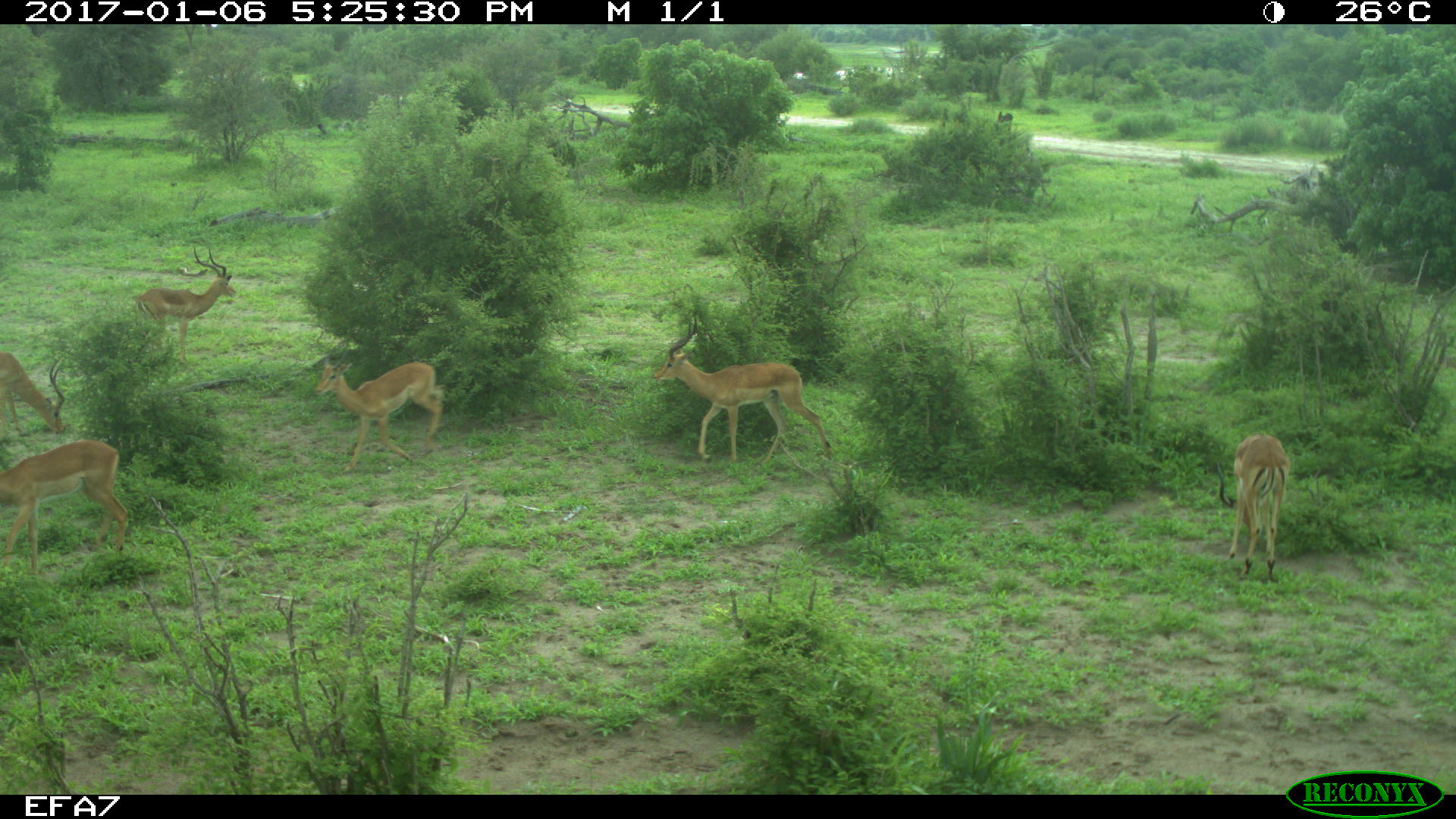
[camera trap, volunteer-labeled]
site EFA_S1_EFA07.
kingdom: Animalia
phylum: Chordata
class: Mammalia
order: Artiodactyla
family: Bovidae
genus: Aepyceros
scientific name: Aepyceros melampus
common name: impala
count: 6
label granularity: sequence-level